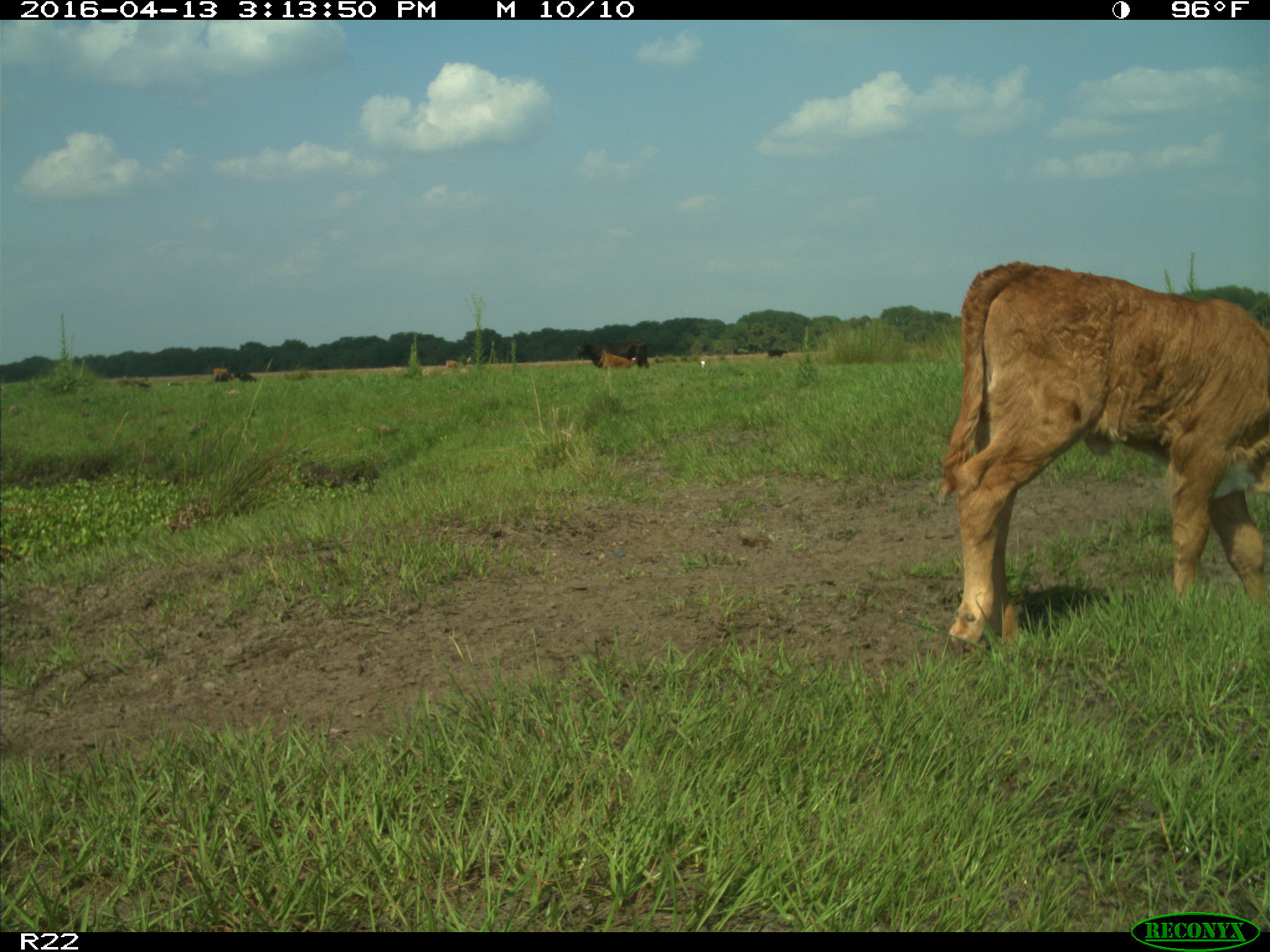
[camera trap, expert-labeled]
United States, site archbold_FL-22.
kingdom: Animalia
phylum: Chordata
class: Mammalia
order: Artiodactyla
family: Bovidae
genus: Bos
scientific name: Bos taurus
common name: domestic cow